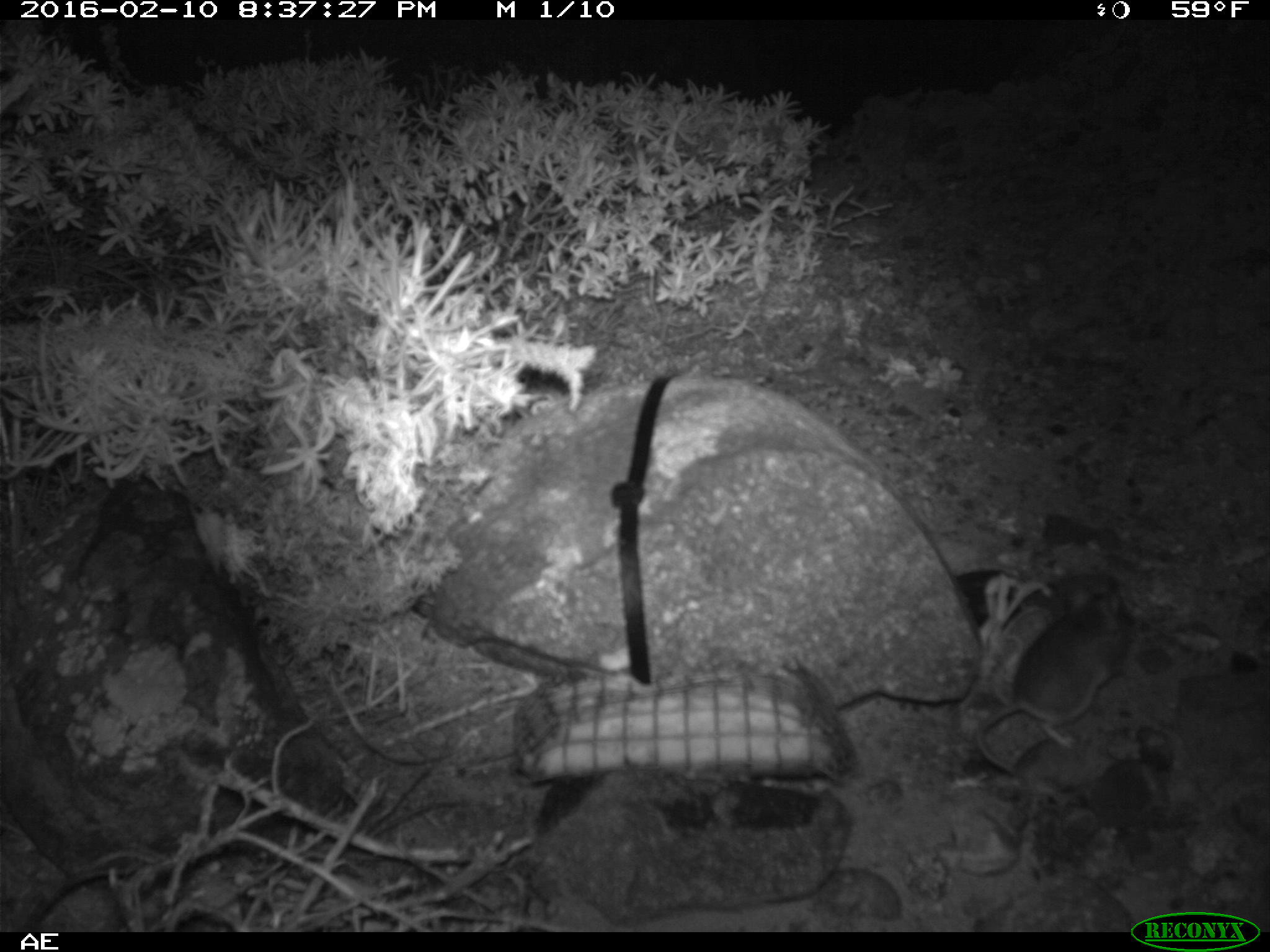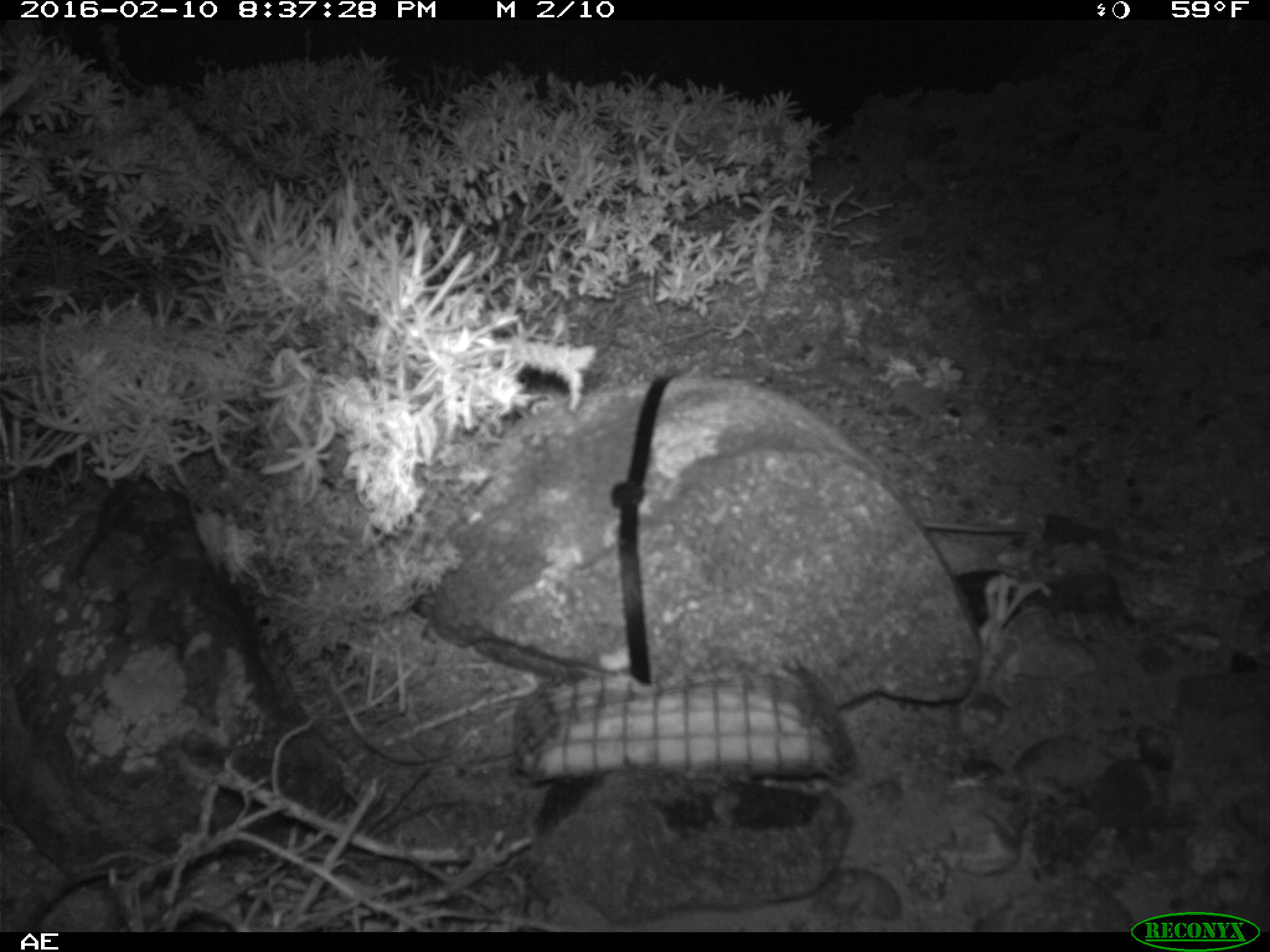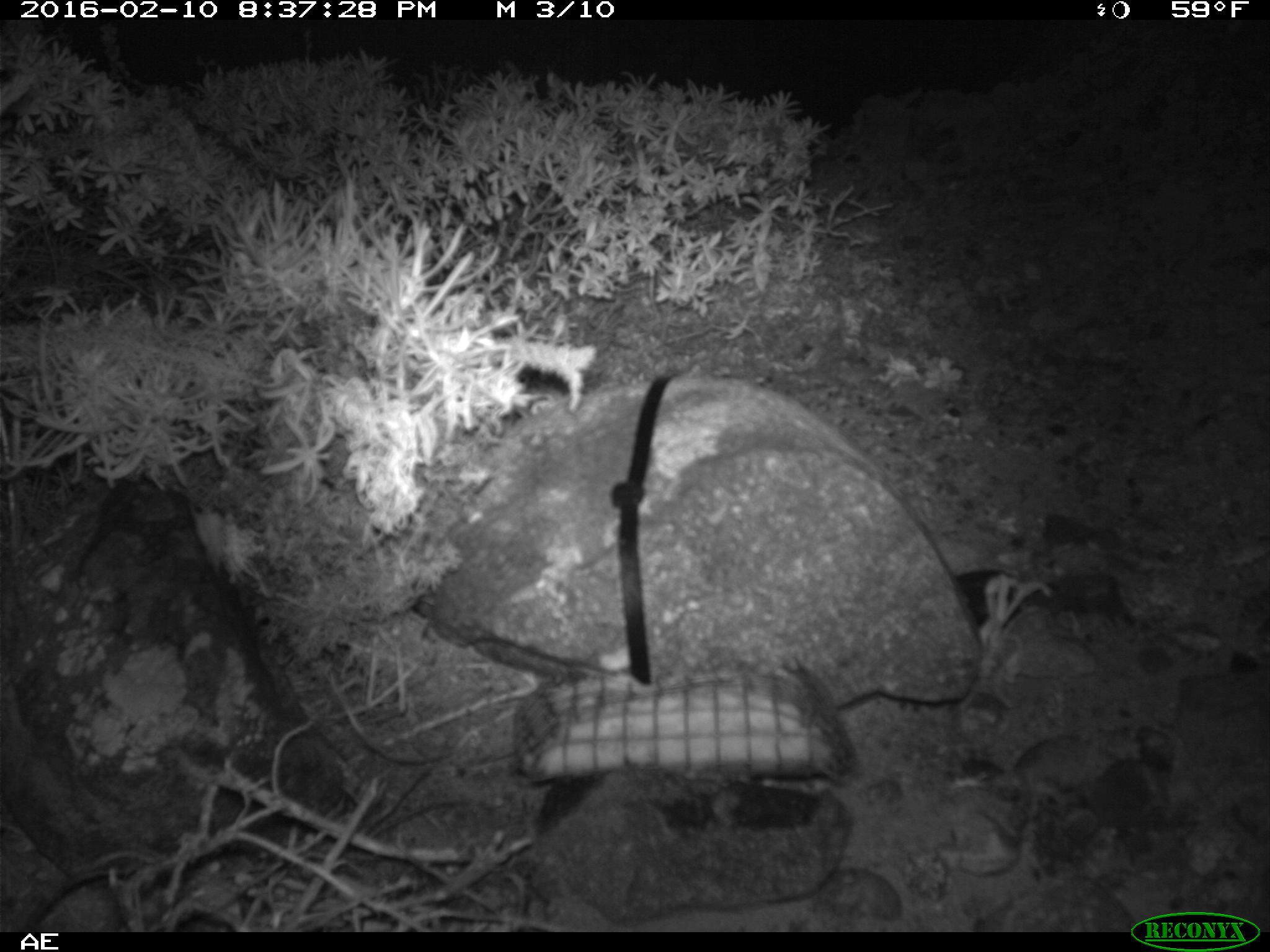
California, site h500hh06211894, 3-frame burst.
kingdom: Animalia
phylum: Chordata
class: Mammalia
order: Rodentia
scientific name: Rodentia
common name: rodent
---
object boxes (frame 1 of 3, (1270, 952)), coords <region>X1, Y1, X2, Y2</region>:
rodent: <region>973, 578, 1136, 778</region>